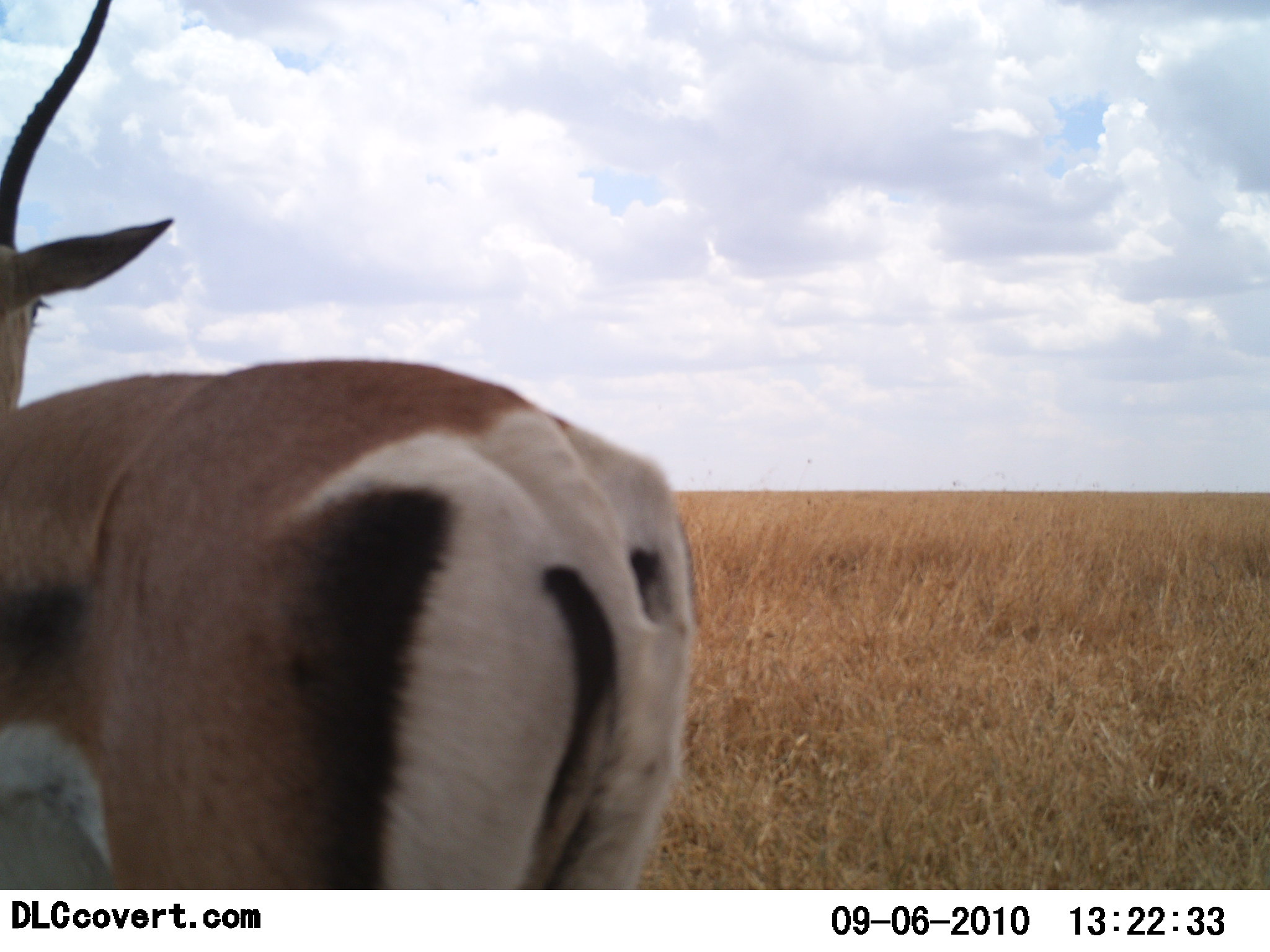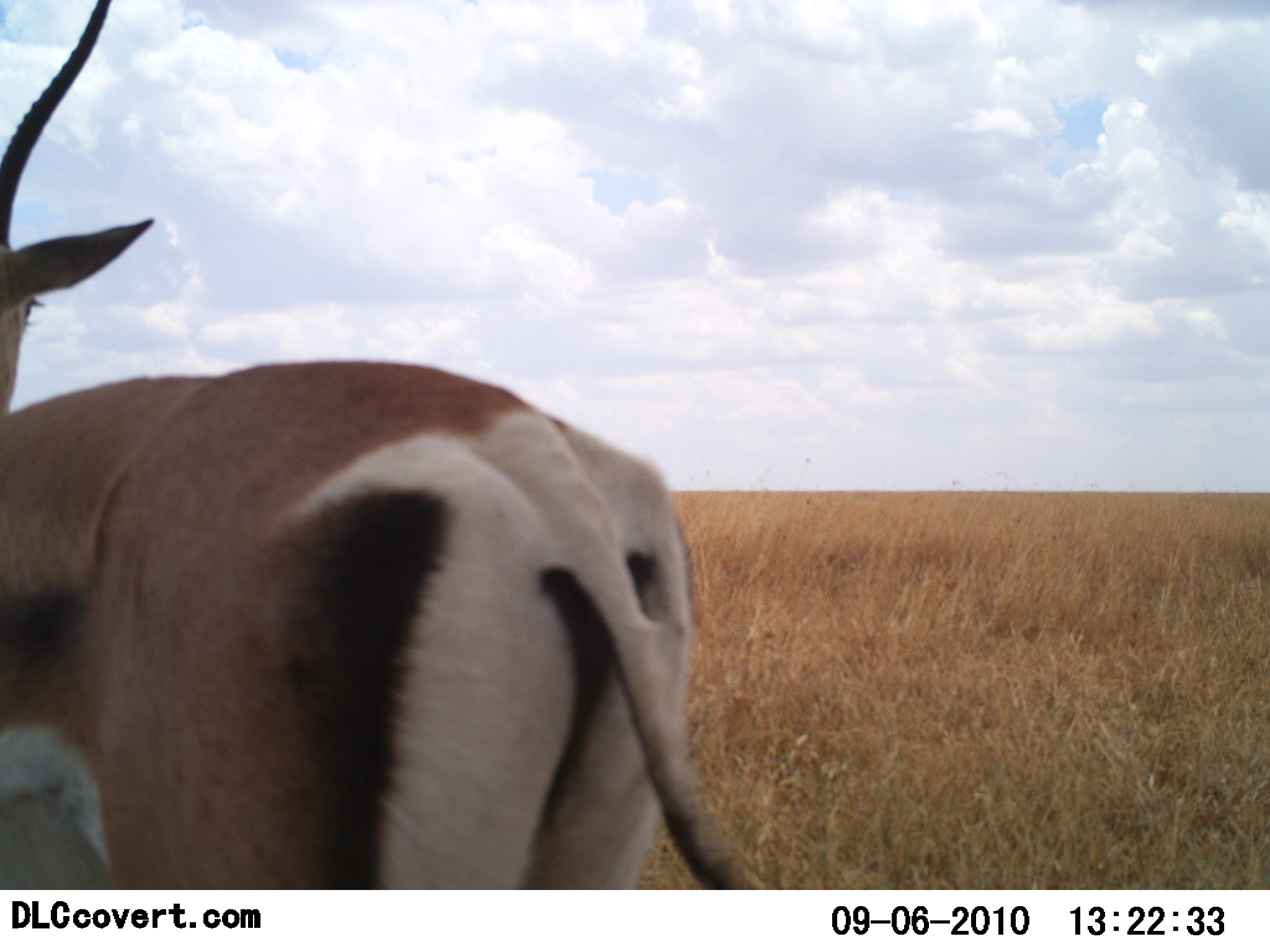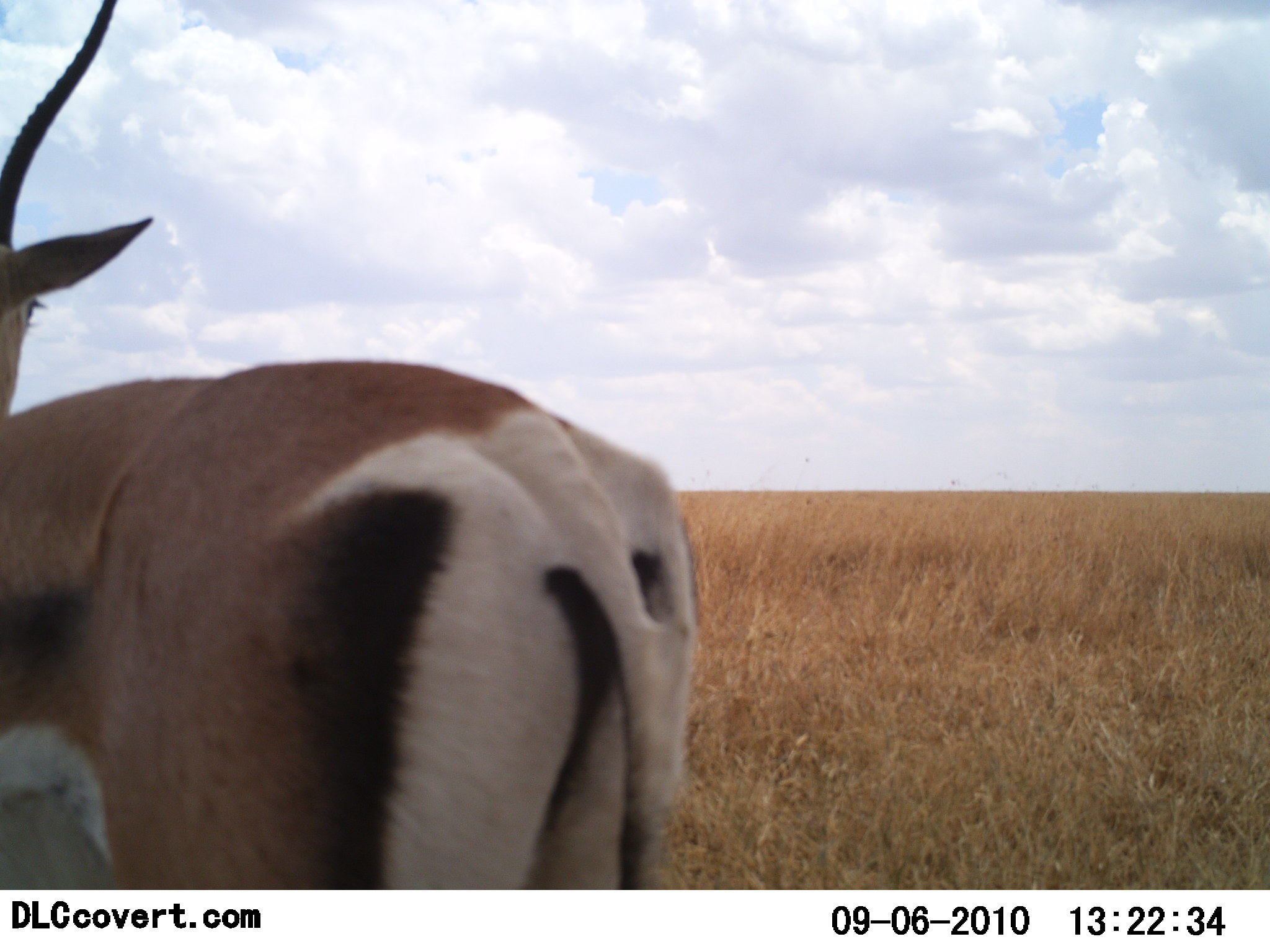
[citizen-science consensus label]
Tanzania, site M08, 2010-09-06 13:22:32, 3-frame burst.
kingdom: Animalia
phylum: Chordata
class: Mammalia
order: Artiodactyla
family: Bovidae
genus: Nanger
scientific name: Nanger granti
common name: grant's gazelle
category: gazellegrants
Gazellegrants (grant's gazelle) (Nanger granti), count 1. Behavior (volunteer vote fractions): standing 92%, resting 0%, moving 8%, interacting 0%. Young present (vote fraction): 0%. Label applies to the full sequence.